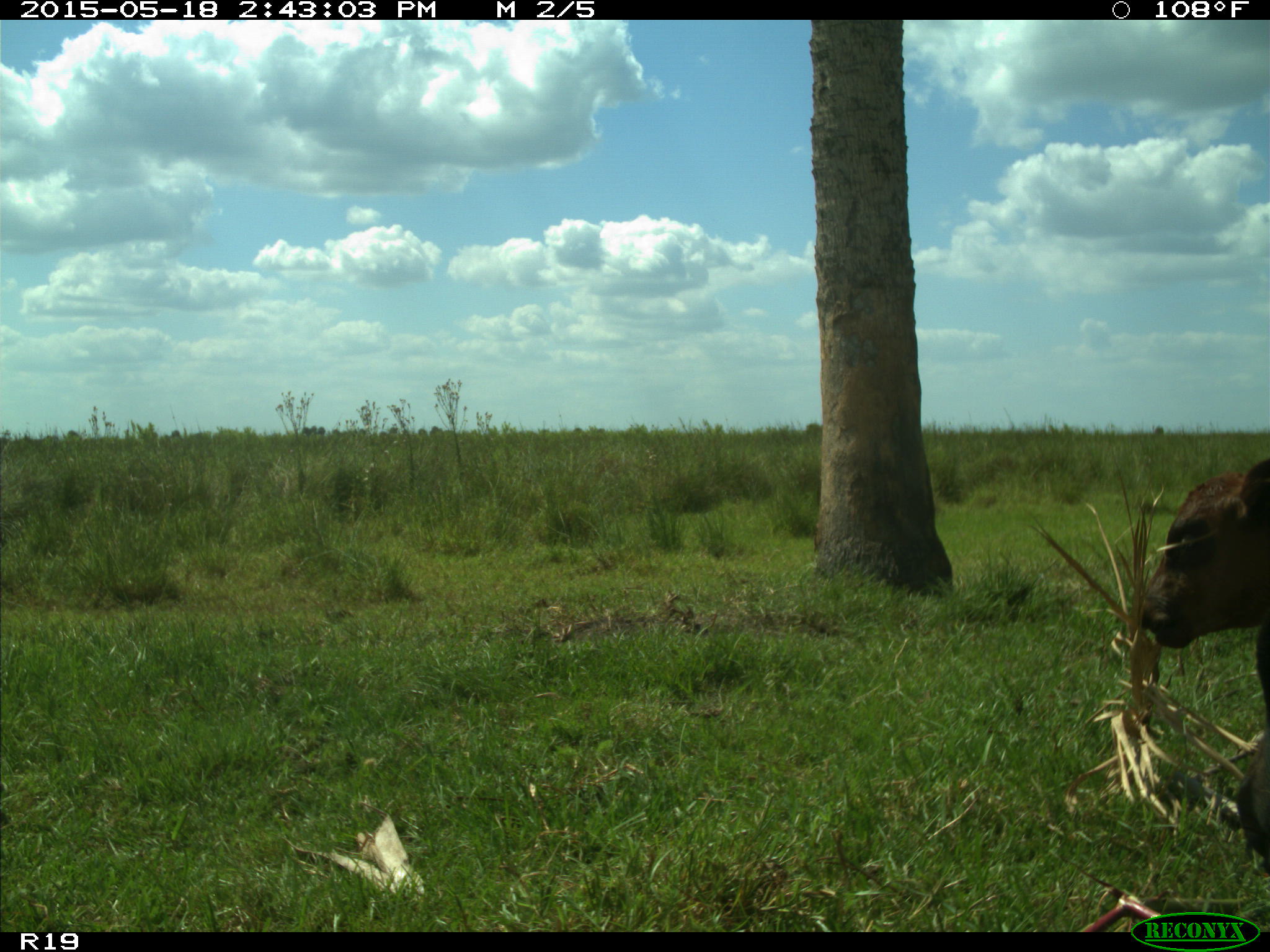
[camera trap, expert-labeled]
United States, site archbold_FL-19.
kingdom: Animalia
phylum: Chordata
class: Mammalia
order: Artiodactyla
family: Bovidae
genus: Bos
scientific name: Bos taurus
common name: domestic cow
Bos taurus (domestic cow).